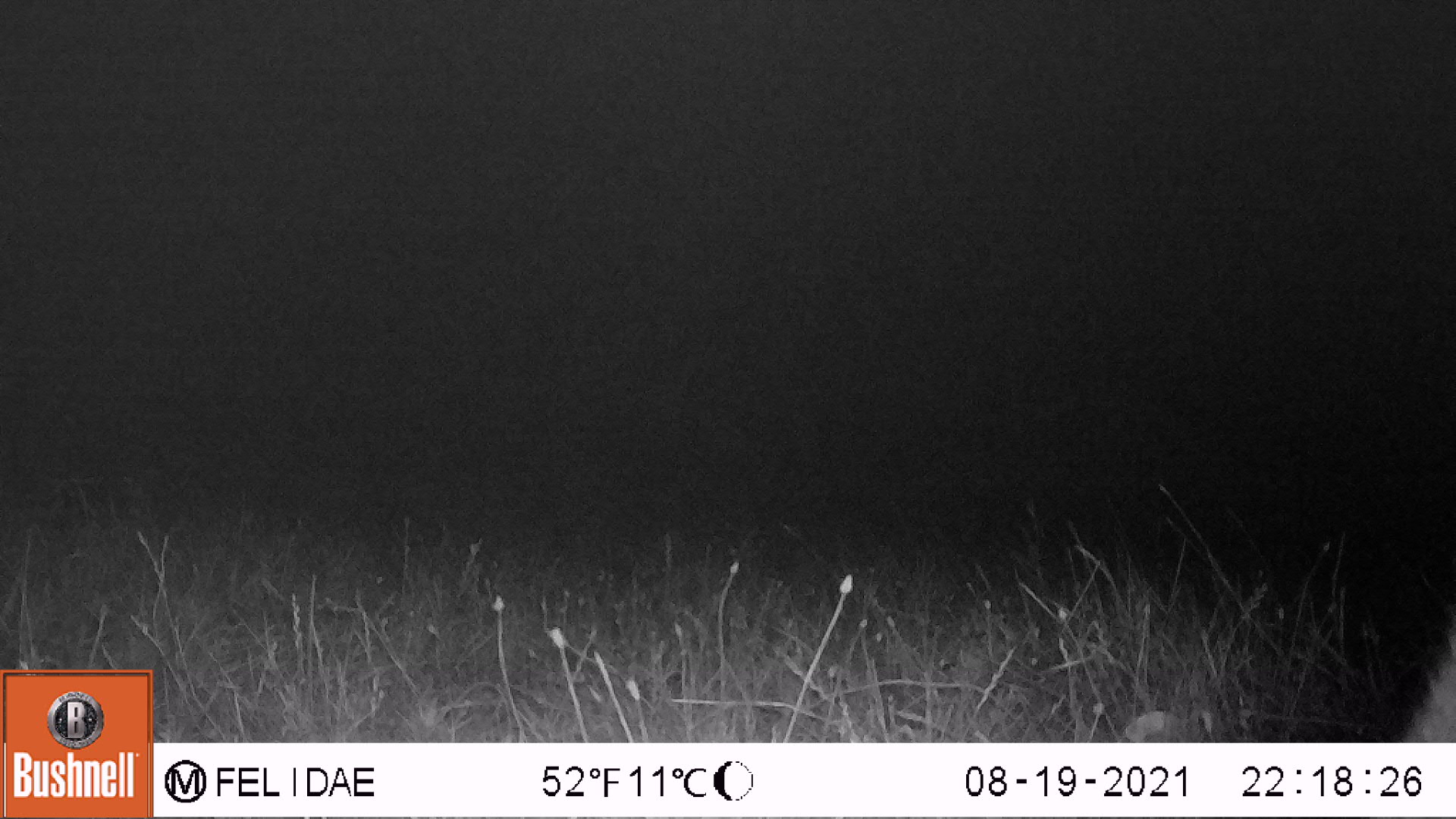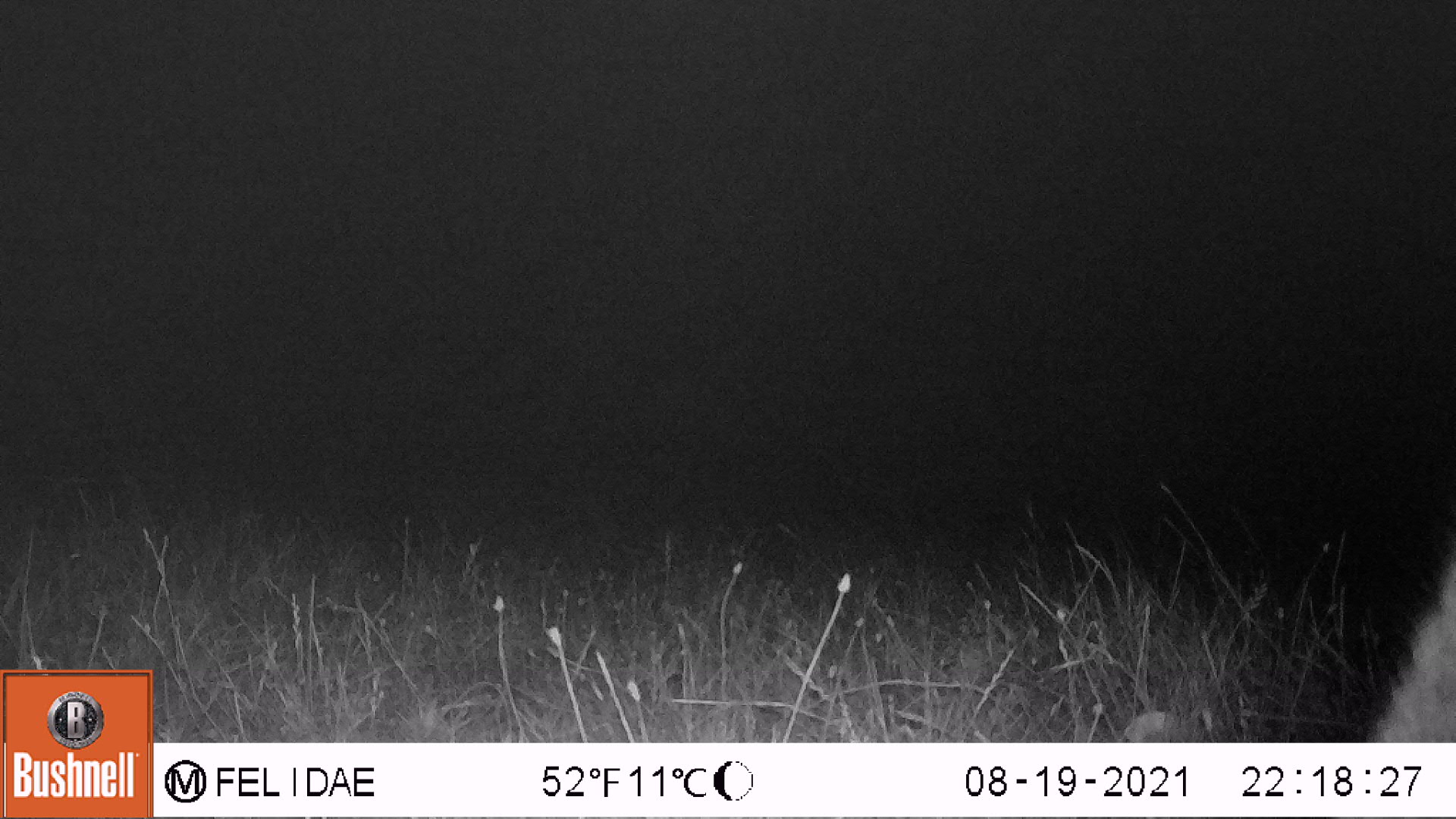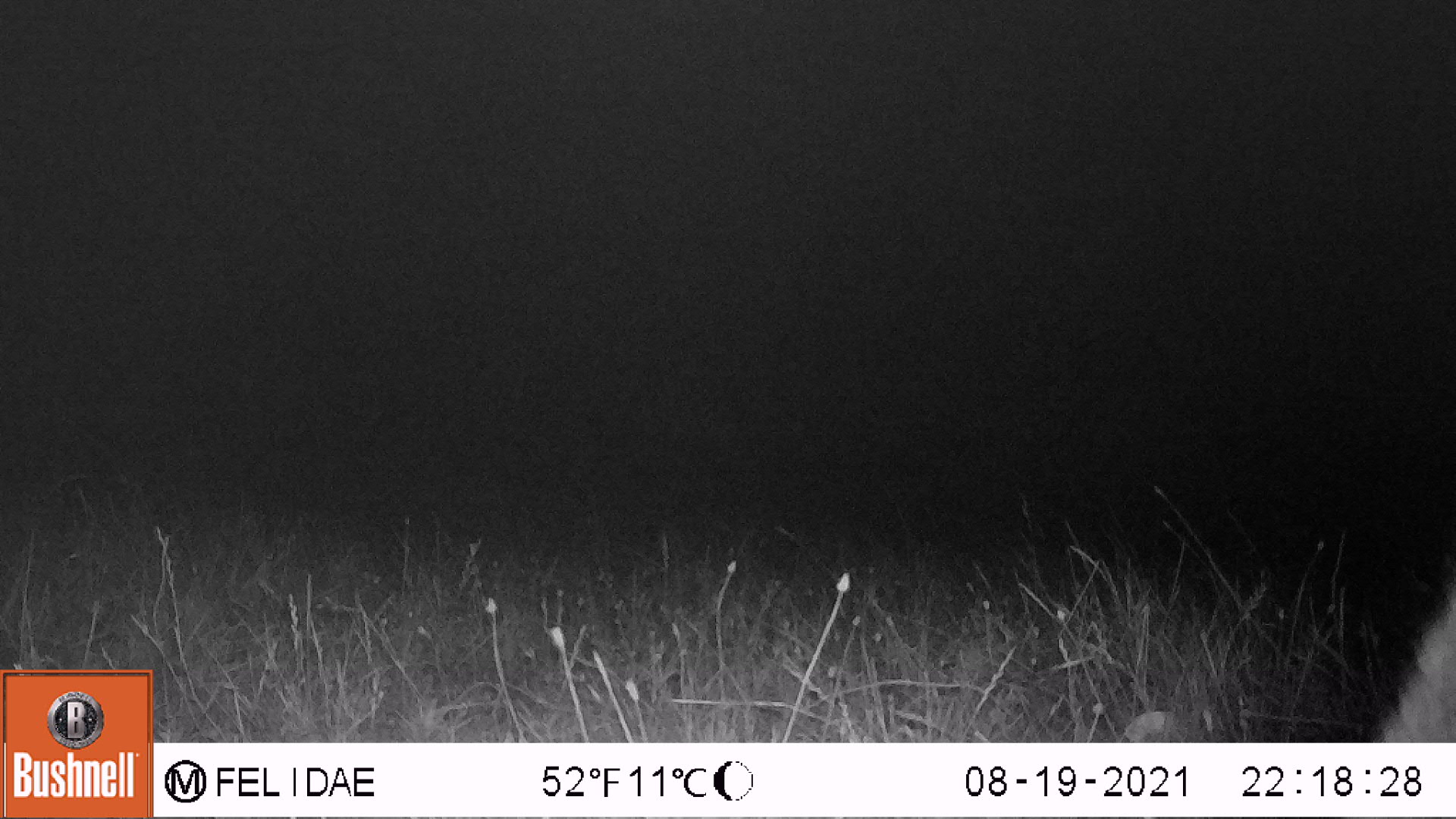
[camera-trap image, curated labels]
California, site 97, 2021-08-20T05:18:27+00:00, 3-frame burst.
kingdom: Animalia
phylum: Chordata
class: Mammalia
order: Artiodactyla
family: Cervidae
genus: Odocoileus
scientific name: Odocoileus hemionus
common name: mule deer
Mule deer (Odocoileus hemionus).